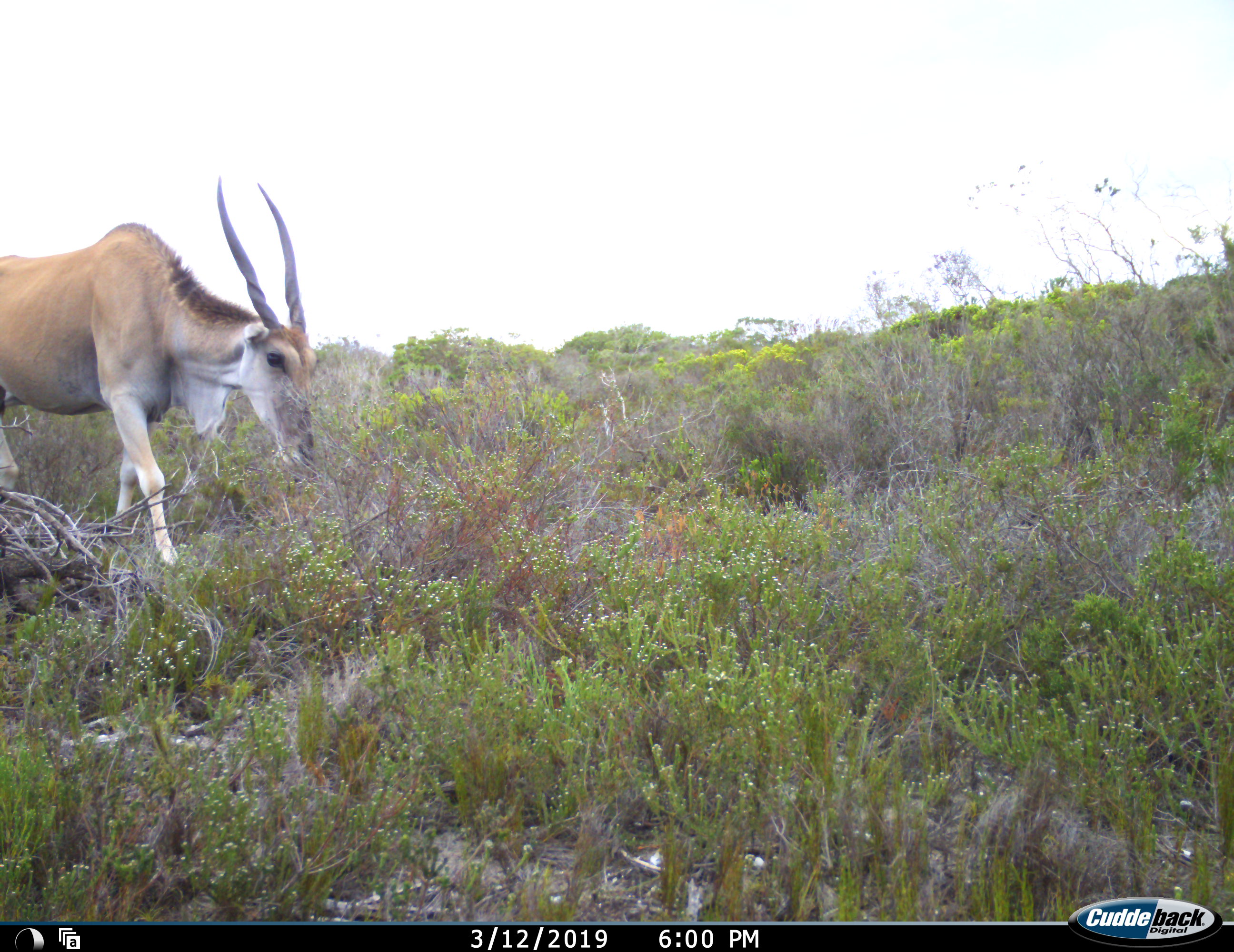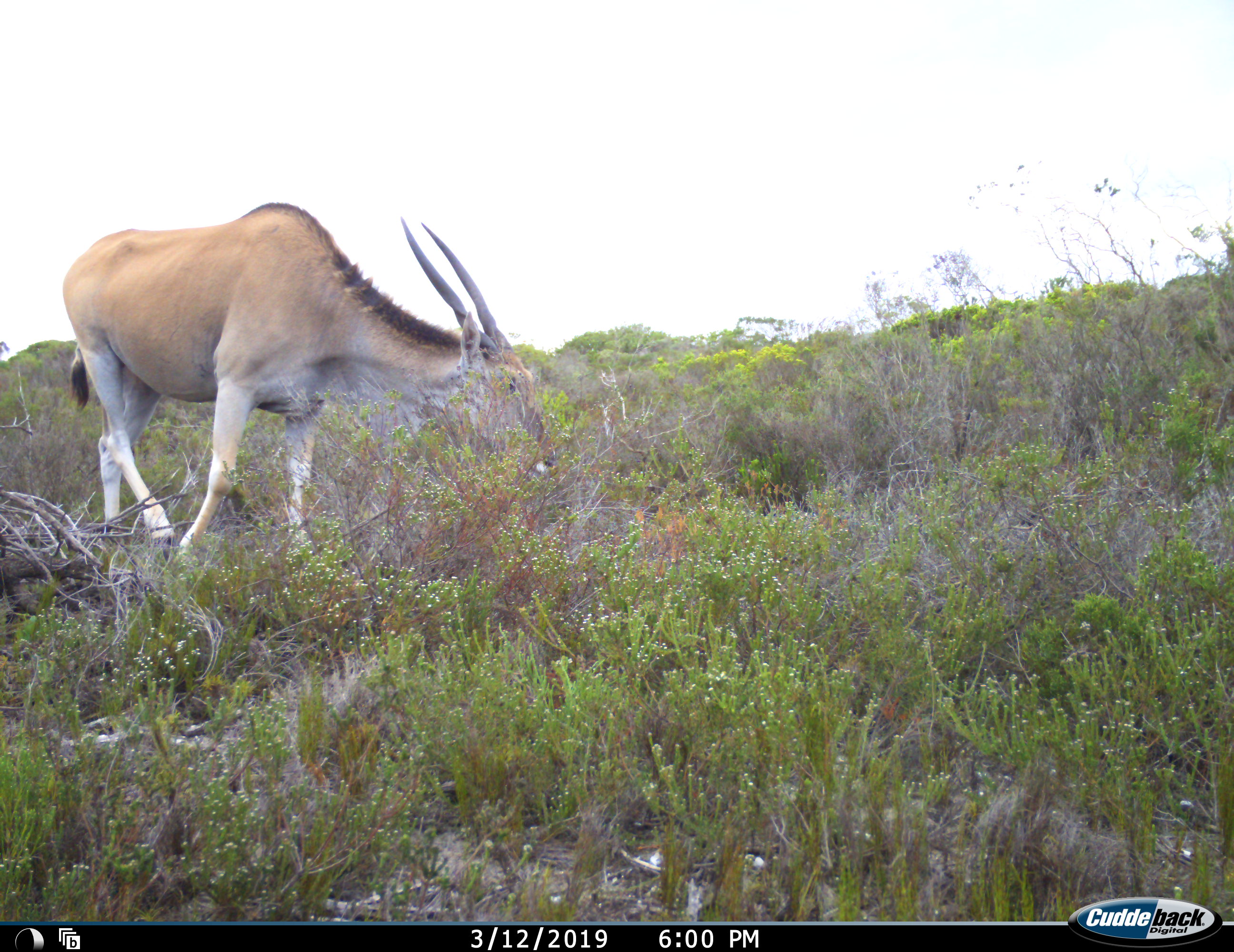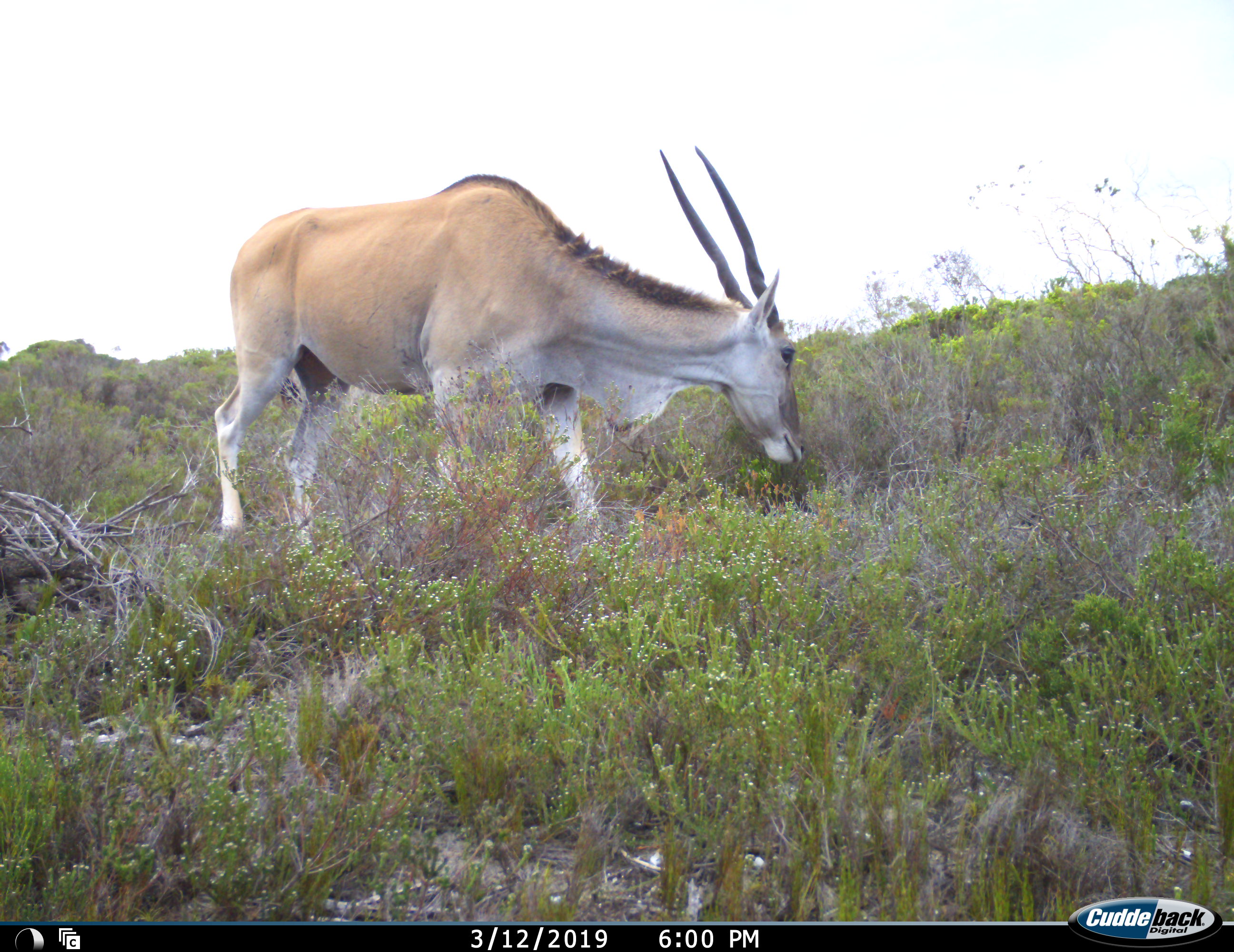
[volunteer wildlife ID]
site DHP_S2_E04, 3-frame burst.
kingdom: Animalia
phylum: Chordata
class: Mammalia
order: Artiodactyla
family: Bovidae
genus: Tragelaphus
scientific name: Tragelaphus oryx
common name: eland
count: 1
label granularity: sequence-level